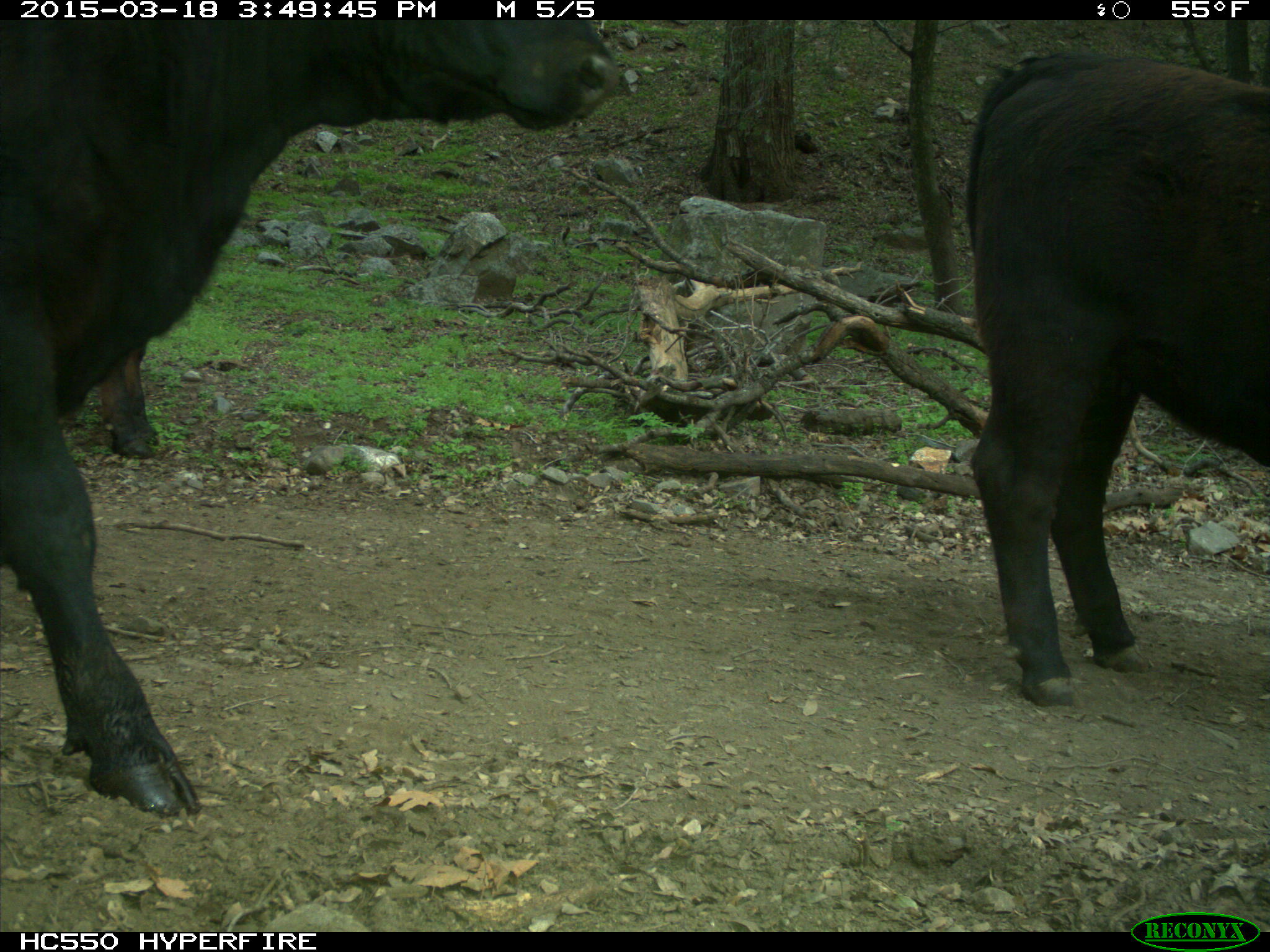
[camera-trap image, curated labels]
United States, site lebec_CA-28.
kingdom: Animalia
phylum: Chordata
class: Mammalia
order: Artiodactyla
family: Bovidae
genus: Bos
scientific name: Bos taurus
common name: domestic cow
Bos taurus (domestic cow).